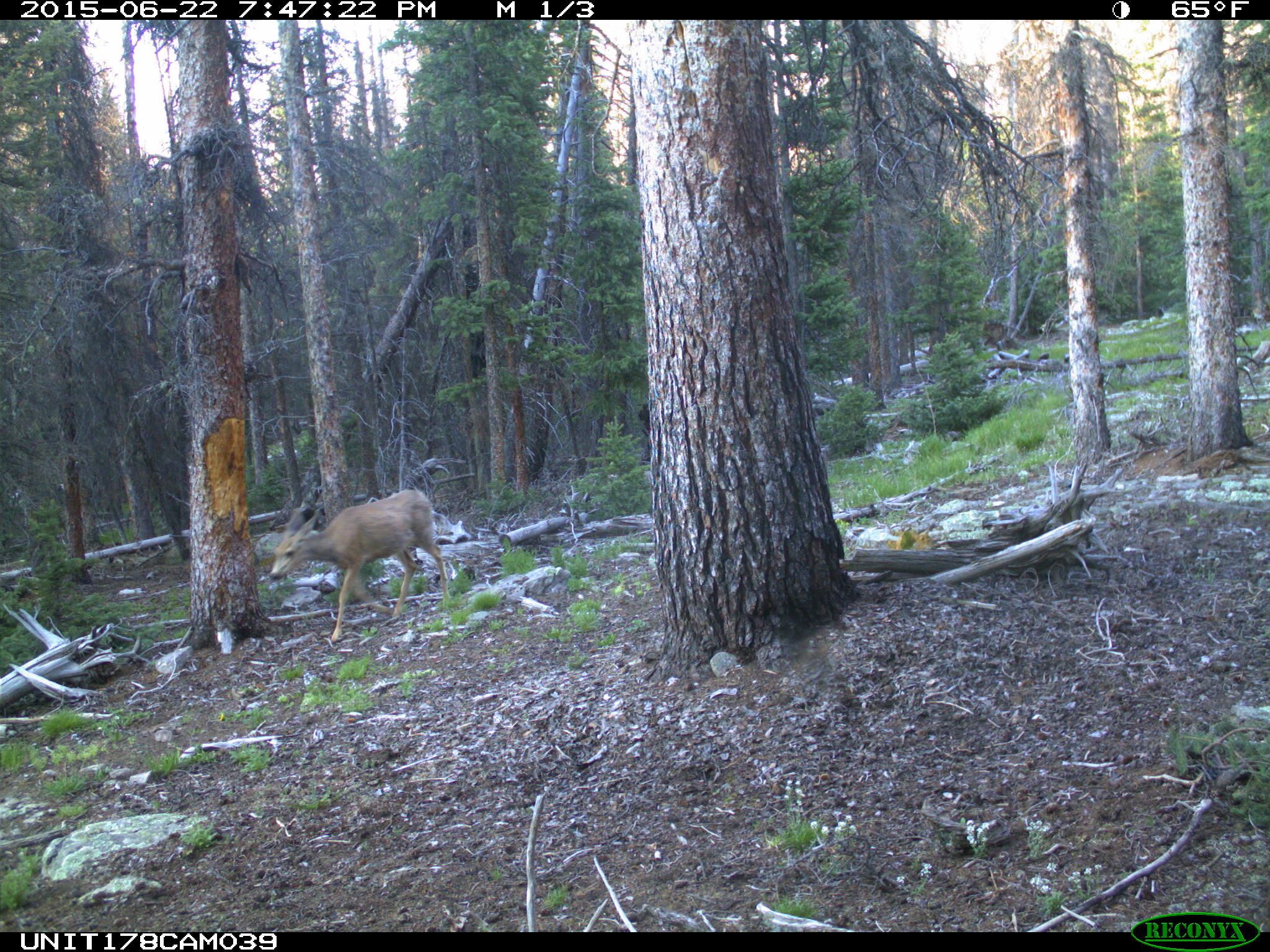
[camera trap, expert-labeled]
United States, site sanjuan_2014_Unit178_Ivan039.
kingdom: Animalia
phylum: Chordata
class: Mammalia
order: Artiodactyla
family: Cervidae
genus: Odocoileus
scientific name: Odocoileus hemionus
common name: mule deer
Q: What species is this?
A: Odocoileus hemionus (mule deer).